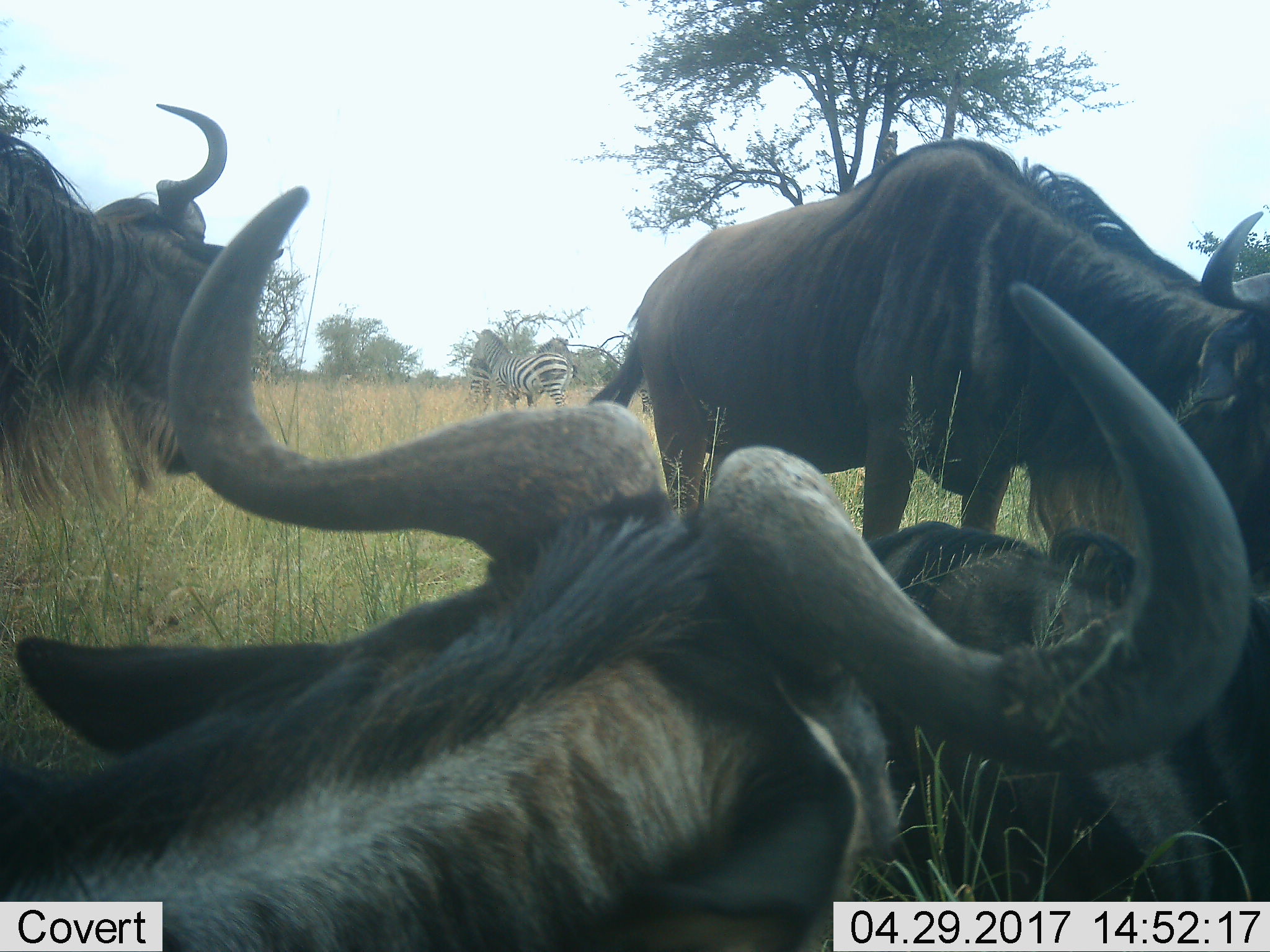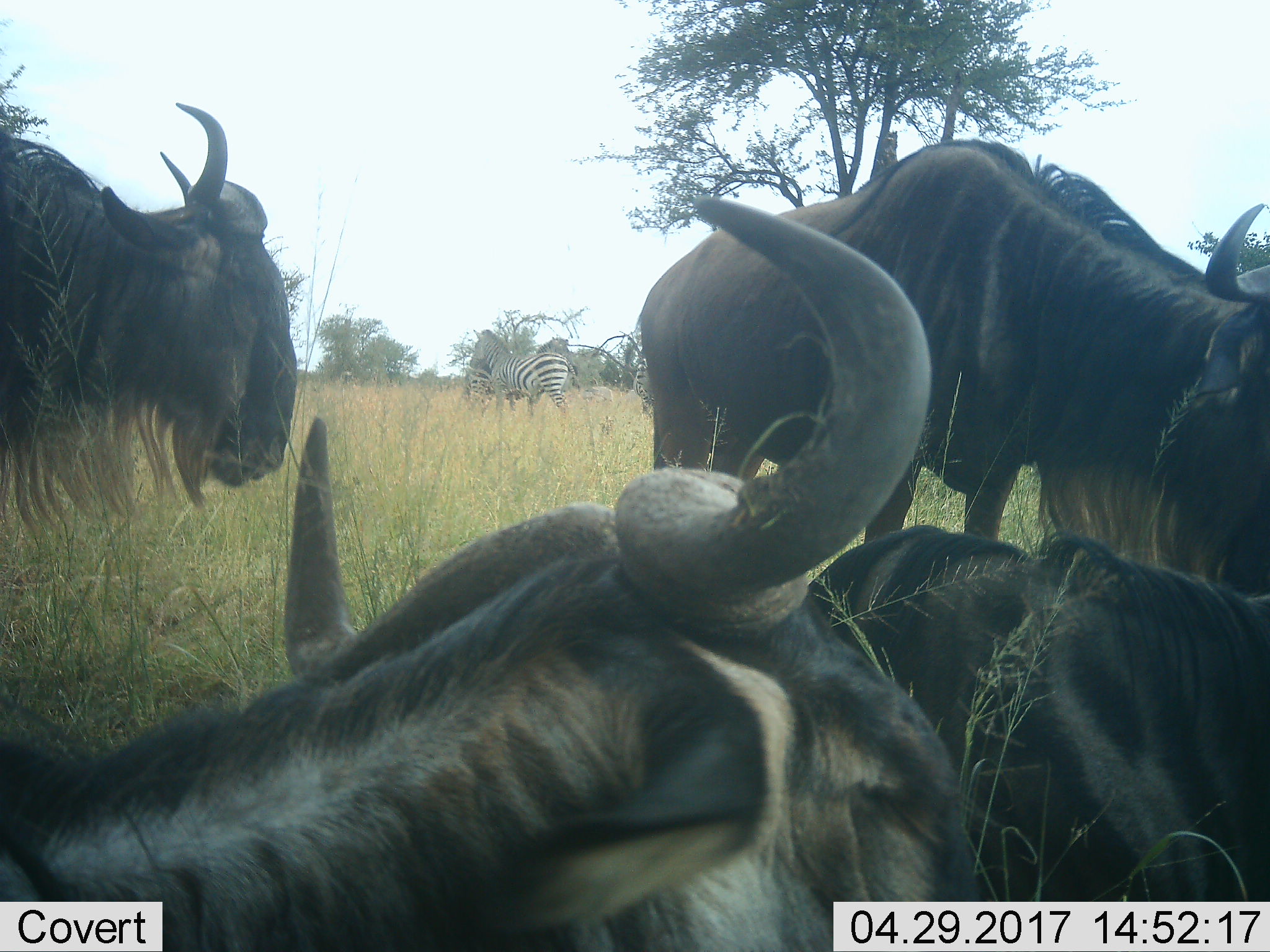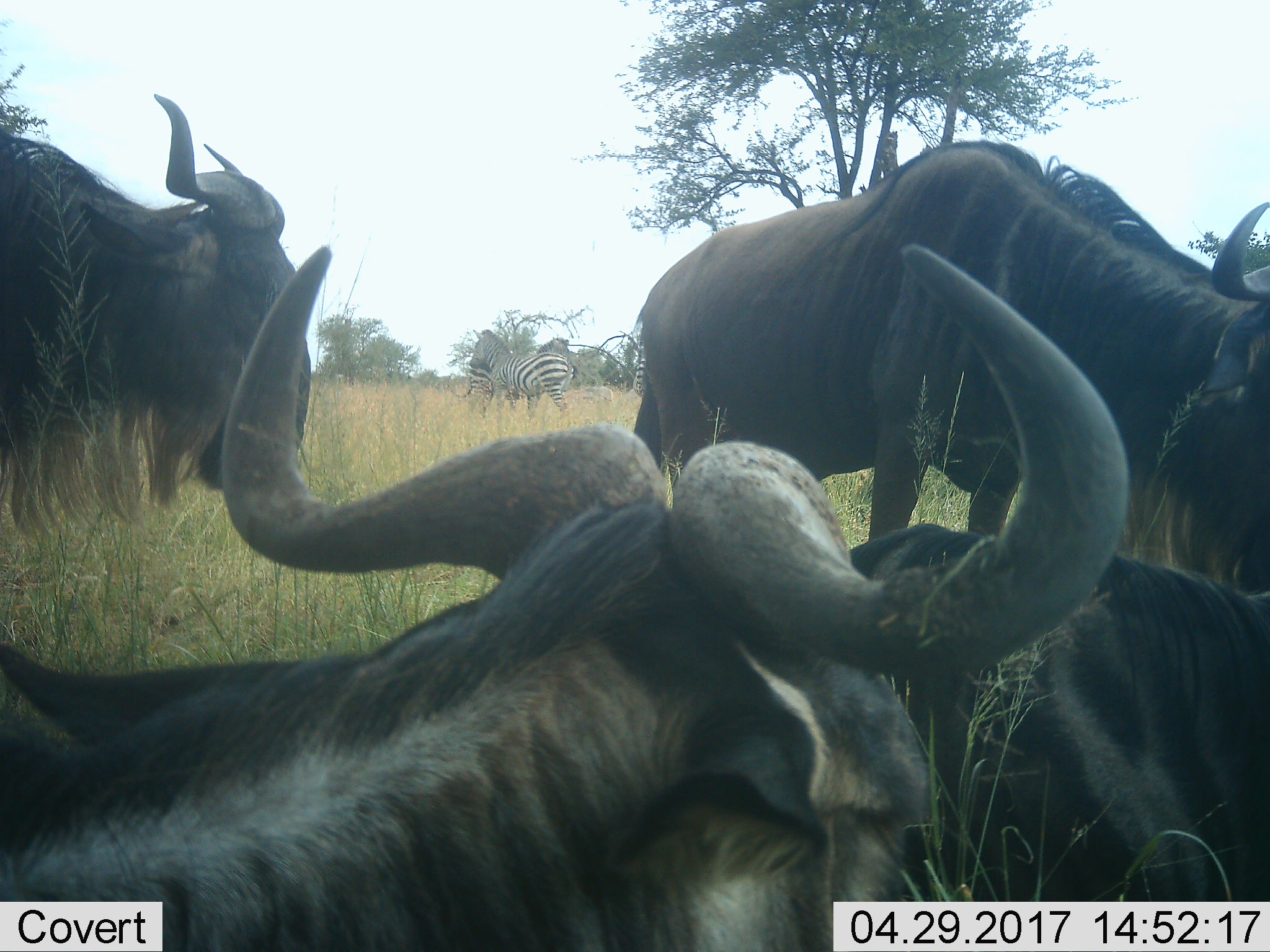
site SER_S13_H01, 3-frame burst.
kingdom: Animalia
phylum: Chordata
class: Mammalia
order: Artiodactyla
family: Bovidae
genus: Connochaetes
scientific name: Connochaetes taurinus taurinus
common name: blue wildebeest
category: wildebeestblue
Wildebeestblue (blue wildebeest) (Connochaetes taurinus taurinus), count 4. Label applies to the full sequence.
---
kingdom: Animalia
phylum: Chordata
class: Mammalia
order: Perissodactyla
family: Equidae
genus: Equus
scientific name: Equus quagga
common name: plains zebra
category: zebraplains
Zebraplains (plains zebra) (Equus quagga), count 2. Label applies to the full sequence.